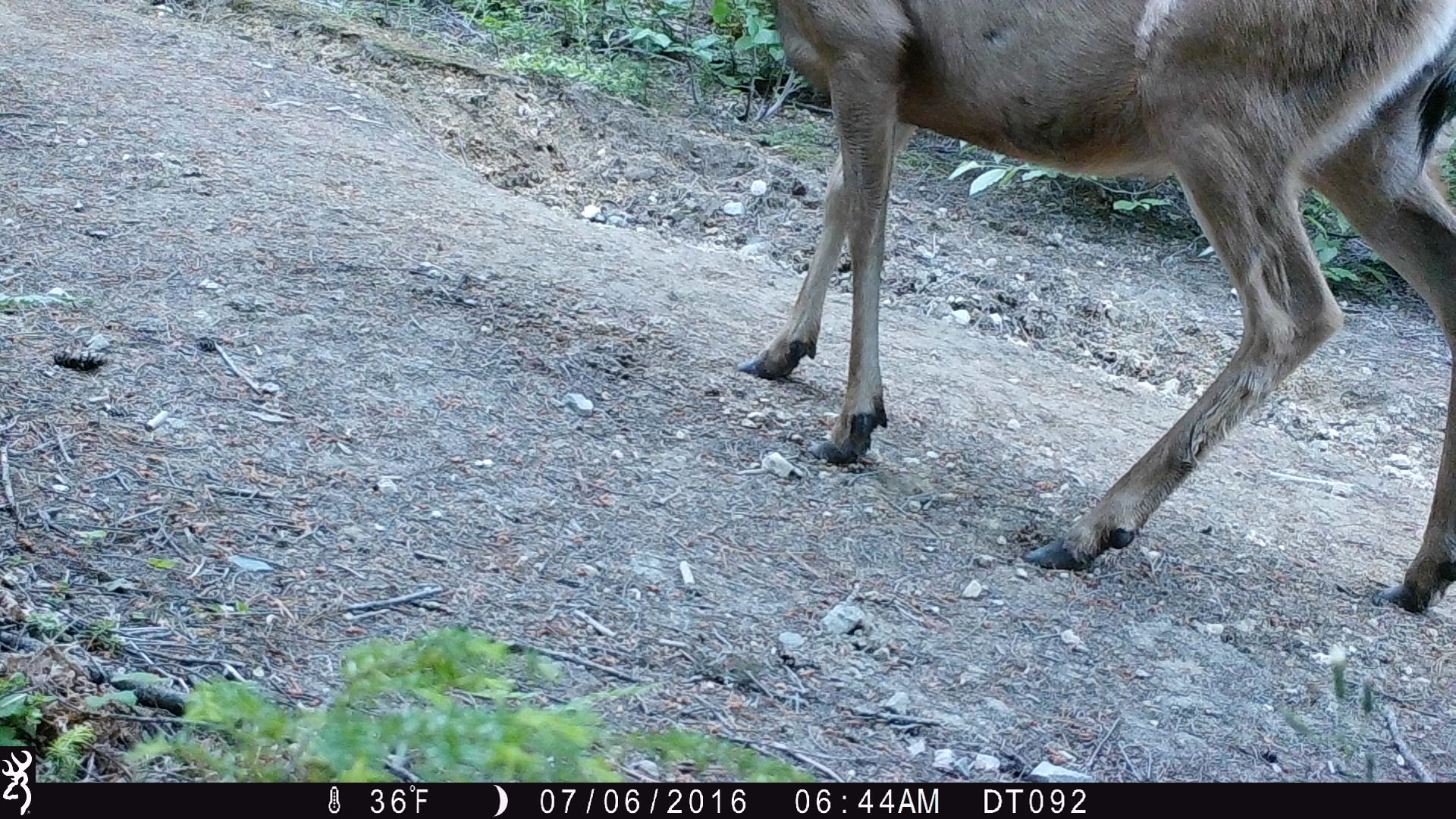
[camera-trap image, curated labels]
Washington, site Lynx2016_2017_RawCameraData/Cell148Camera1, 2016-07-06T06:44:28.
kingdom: Animalia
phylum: Chordata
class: Mammalia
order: Artiodactyla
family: Cervidae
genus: Odocoileus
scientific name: Odocoileus hemionus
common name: mule deer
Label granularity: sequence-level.